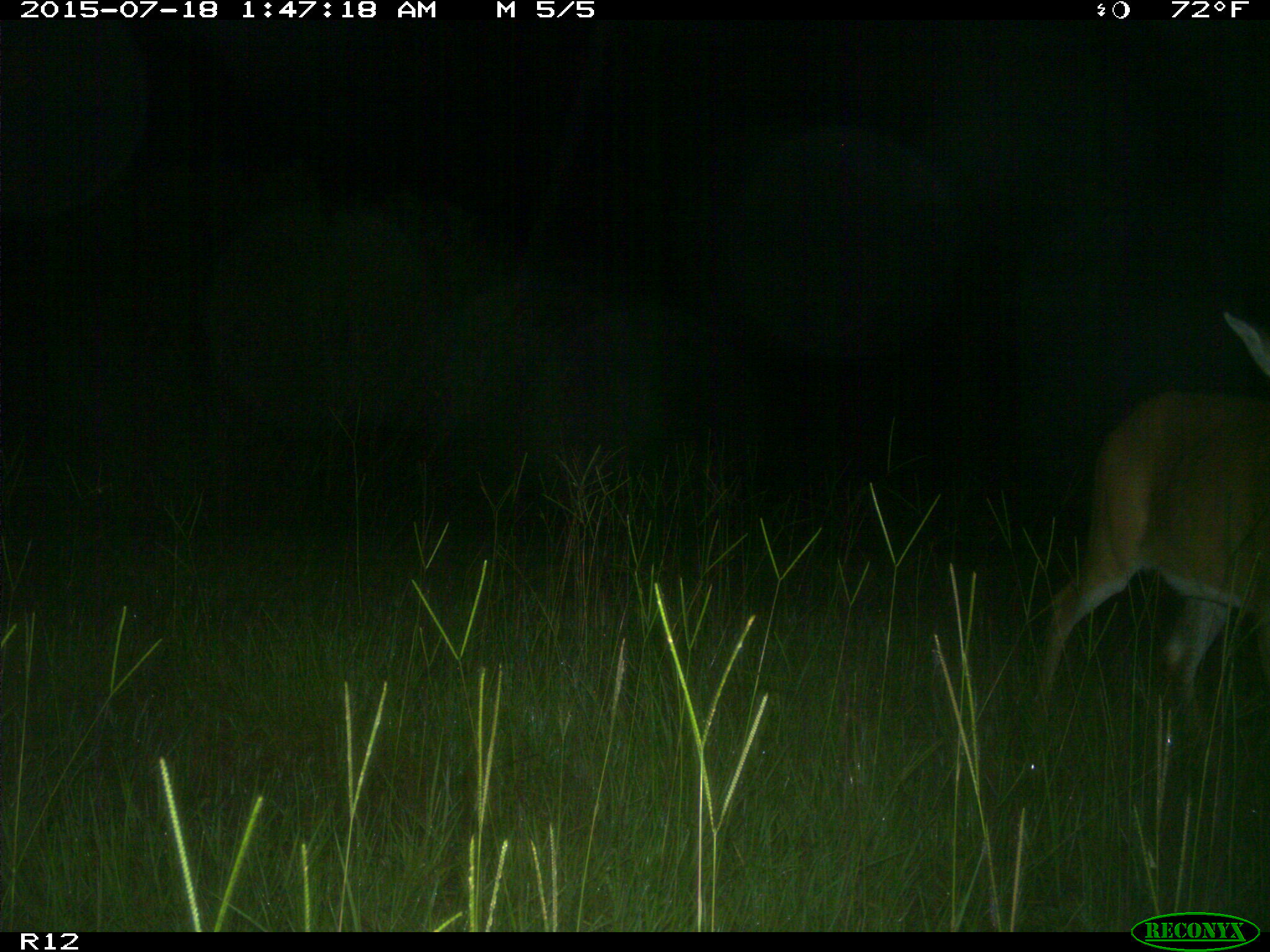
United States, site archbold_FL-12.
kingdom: Animalia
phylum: Chordata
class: Mammalia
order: Artiodactyla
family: Cervidae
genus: Odocoileus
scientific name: Odocoileus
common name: deer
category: unidentified deer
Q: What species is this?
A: Unidentified deer (deer) (Odocoileus).